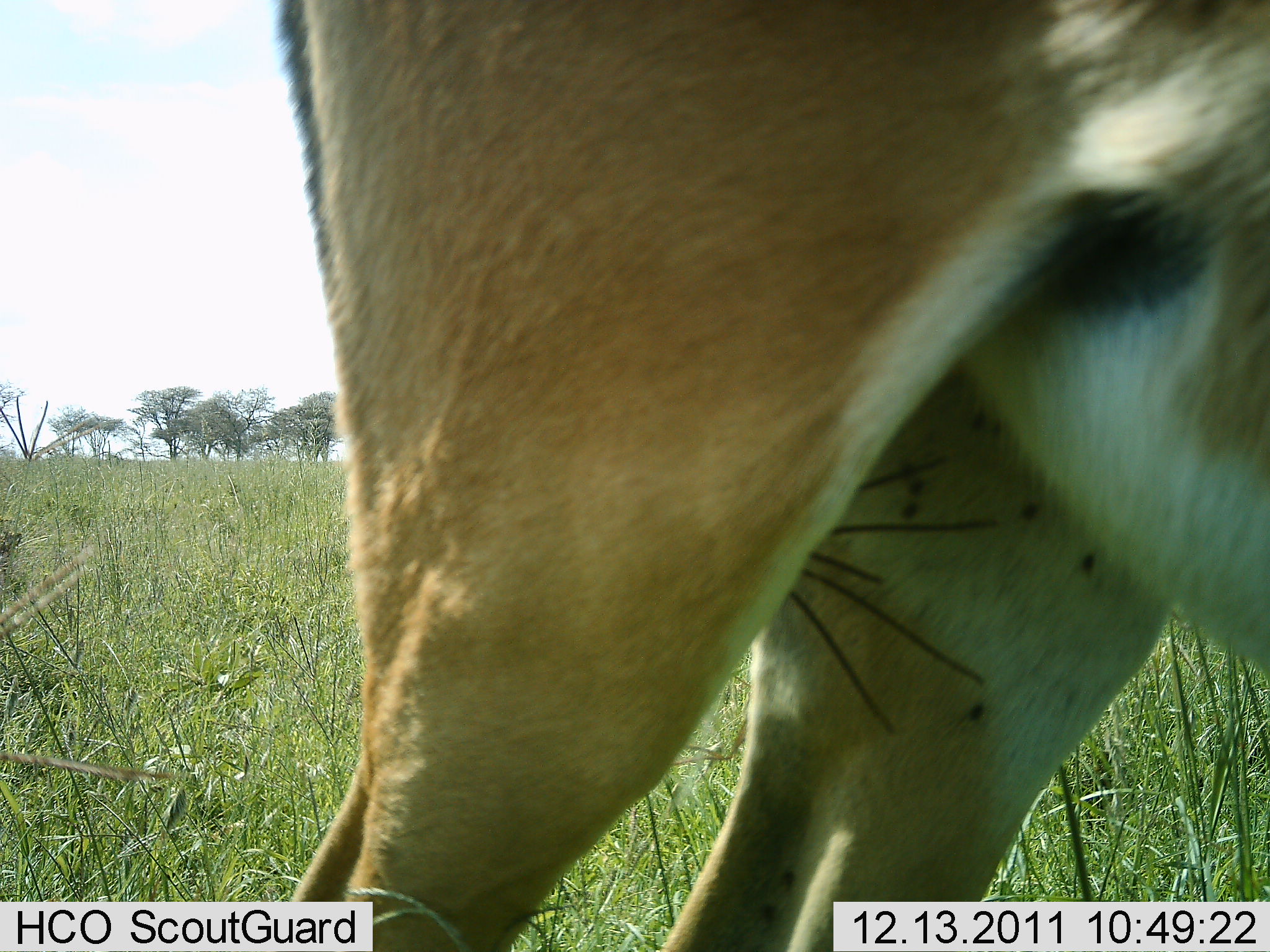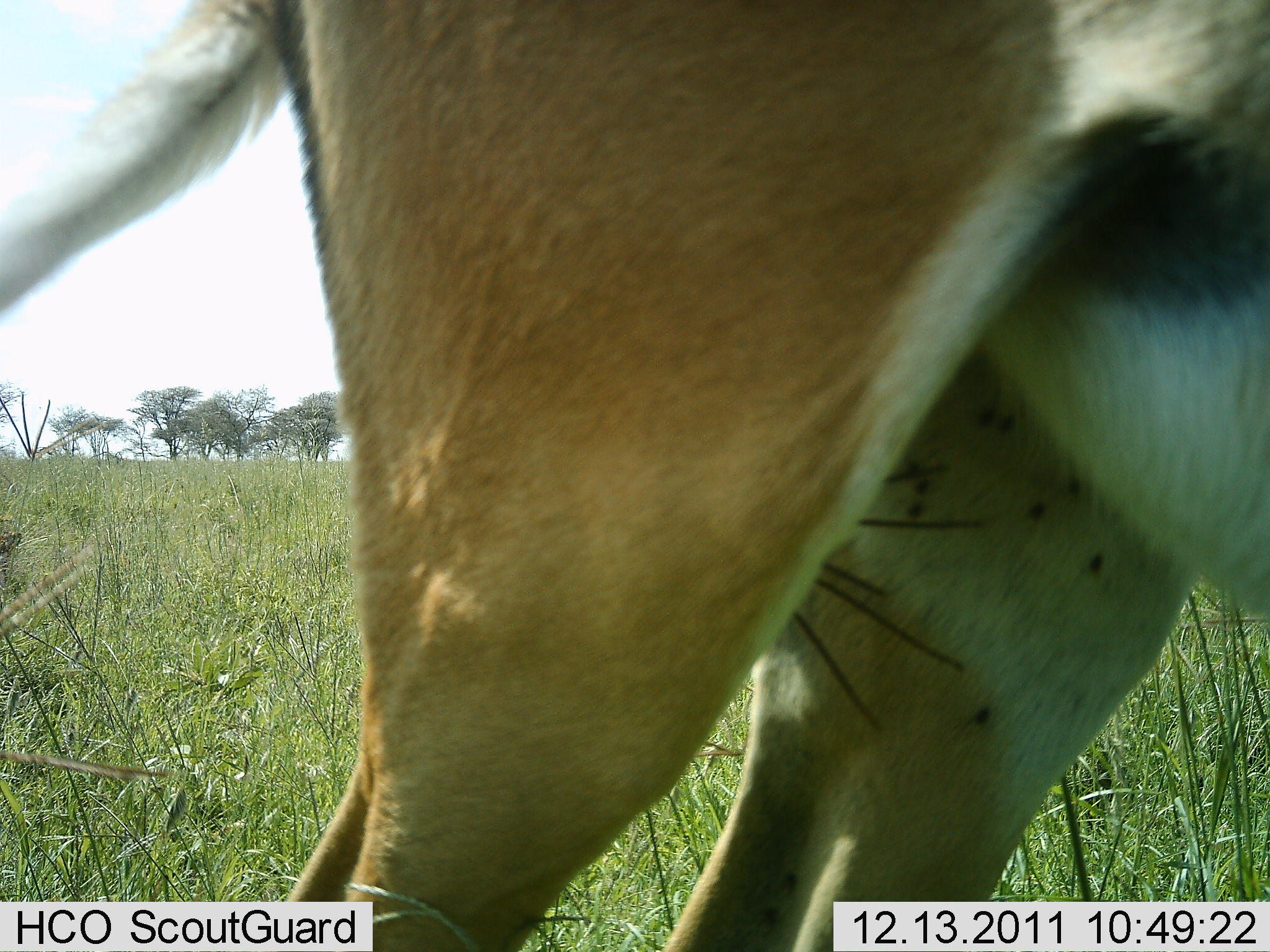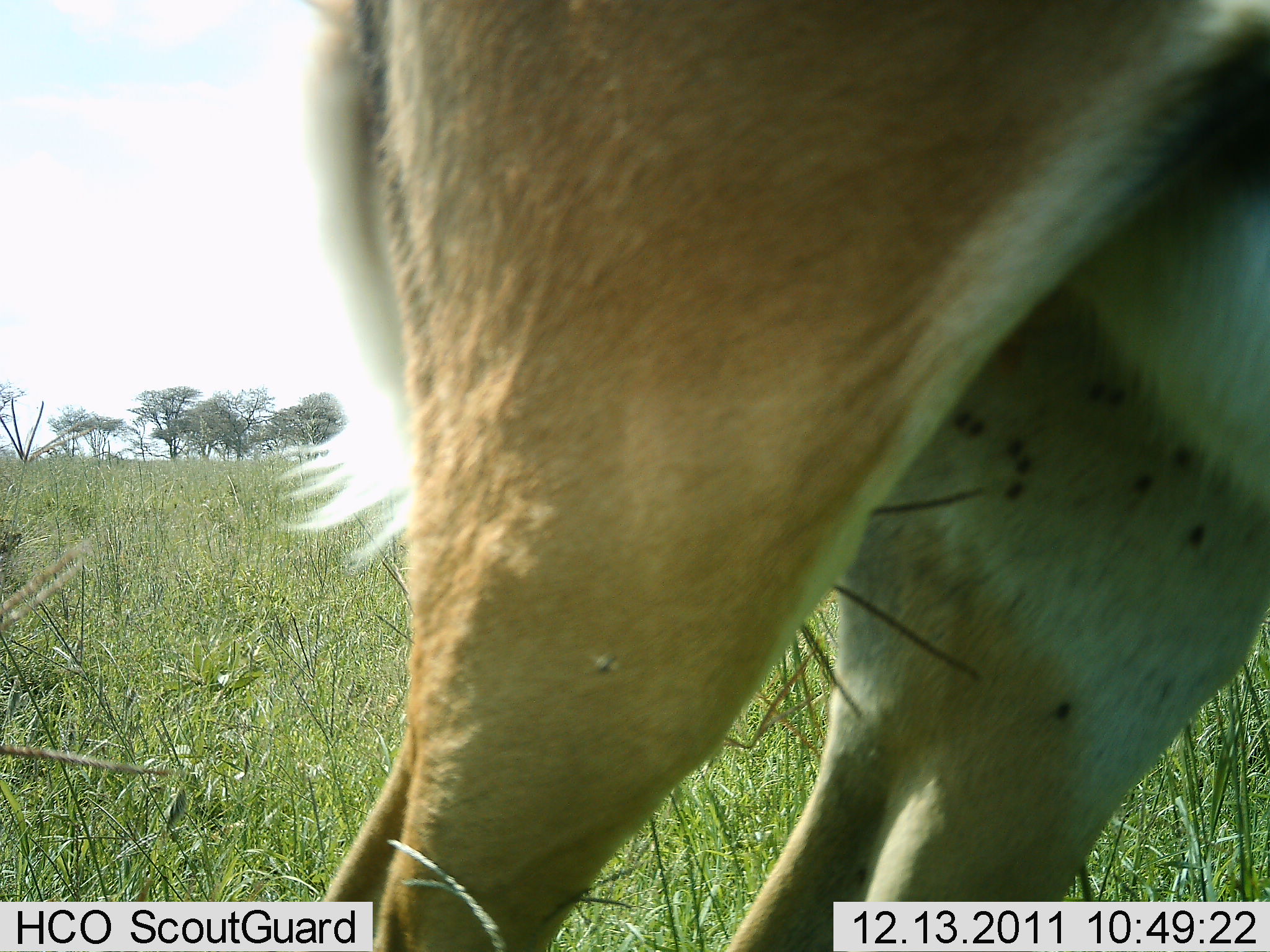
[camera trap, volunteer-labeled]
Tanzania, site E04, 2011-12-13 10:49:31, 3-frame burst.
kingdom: Animalia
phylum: Chordata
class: Mammalia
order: Artiodactyla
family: Bovidae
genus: Eudorcas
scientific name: Eudorcas thomsonii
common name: thomson's gazelle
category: gazellethomsons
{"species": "gazellethomsons (thomson's gazelle) (Eudorcas thomsonii)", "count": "1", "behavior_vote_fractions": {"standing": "100%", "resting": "0%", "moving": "0%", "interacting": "0%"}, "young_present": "0%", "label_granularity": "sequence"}